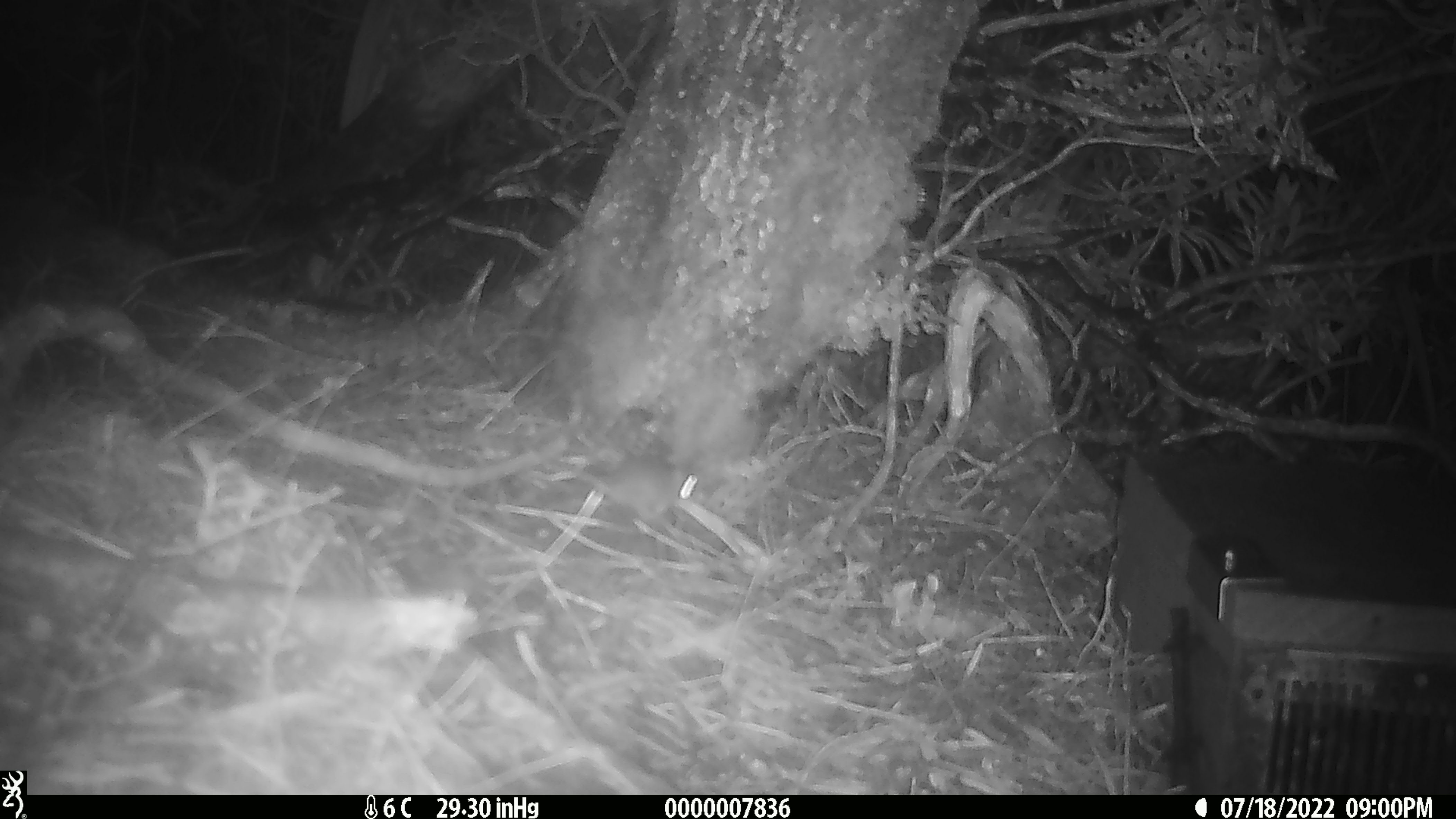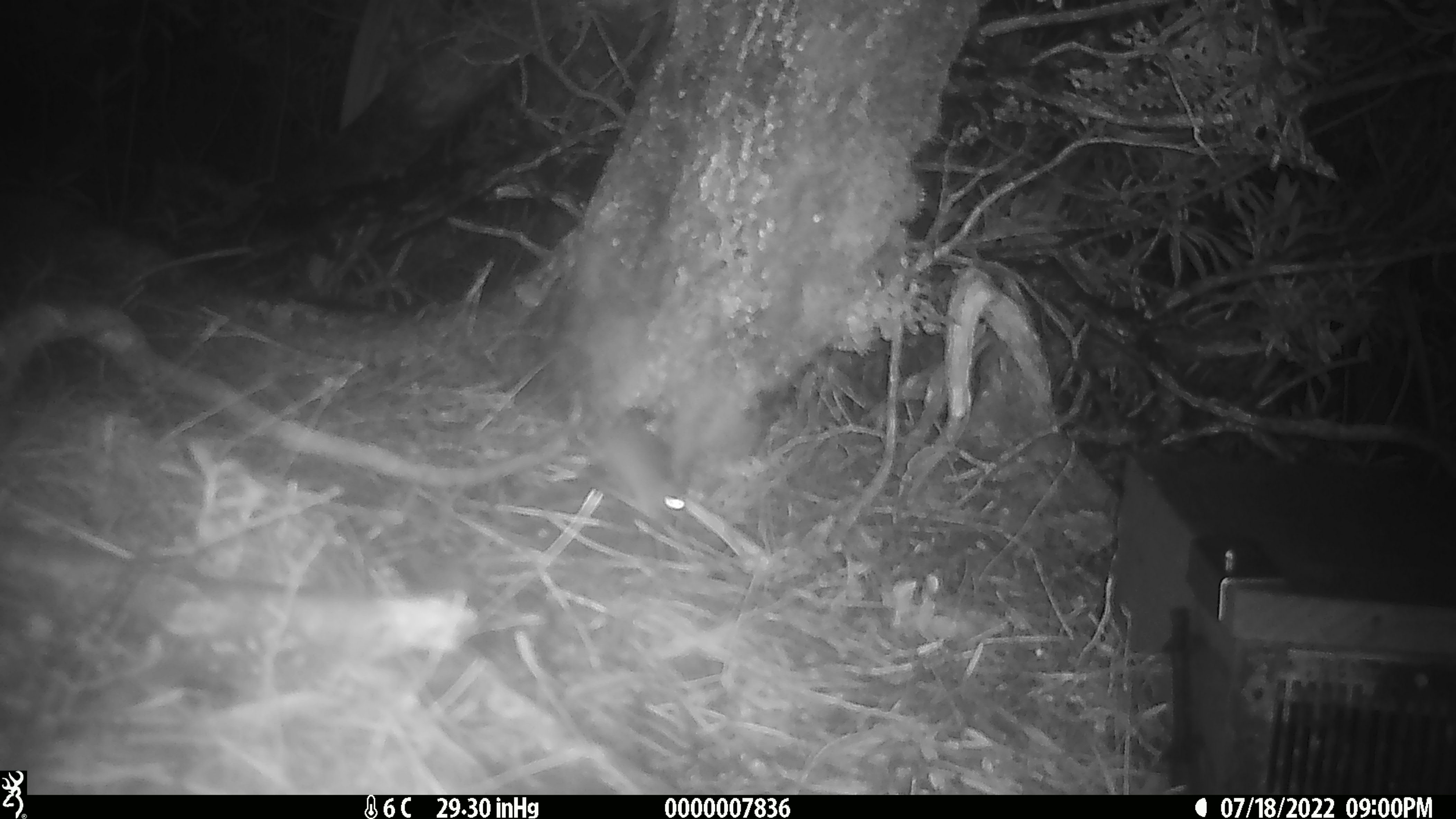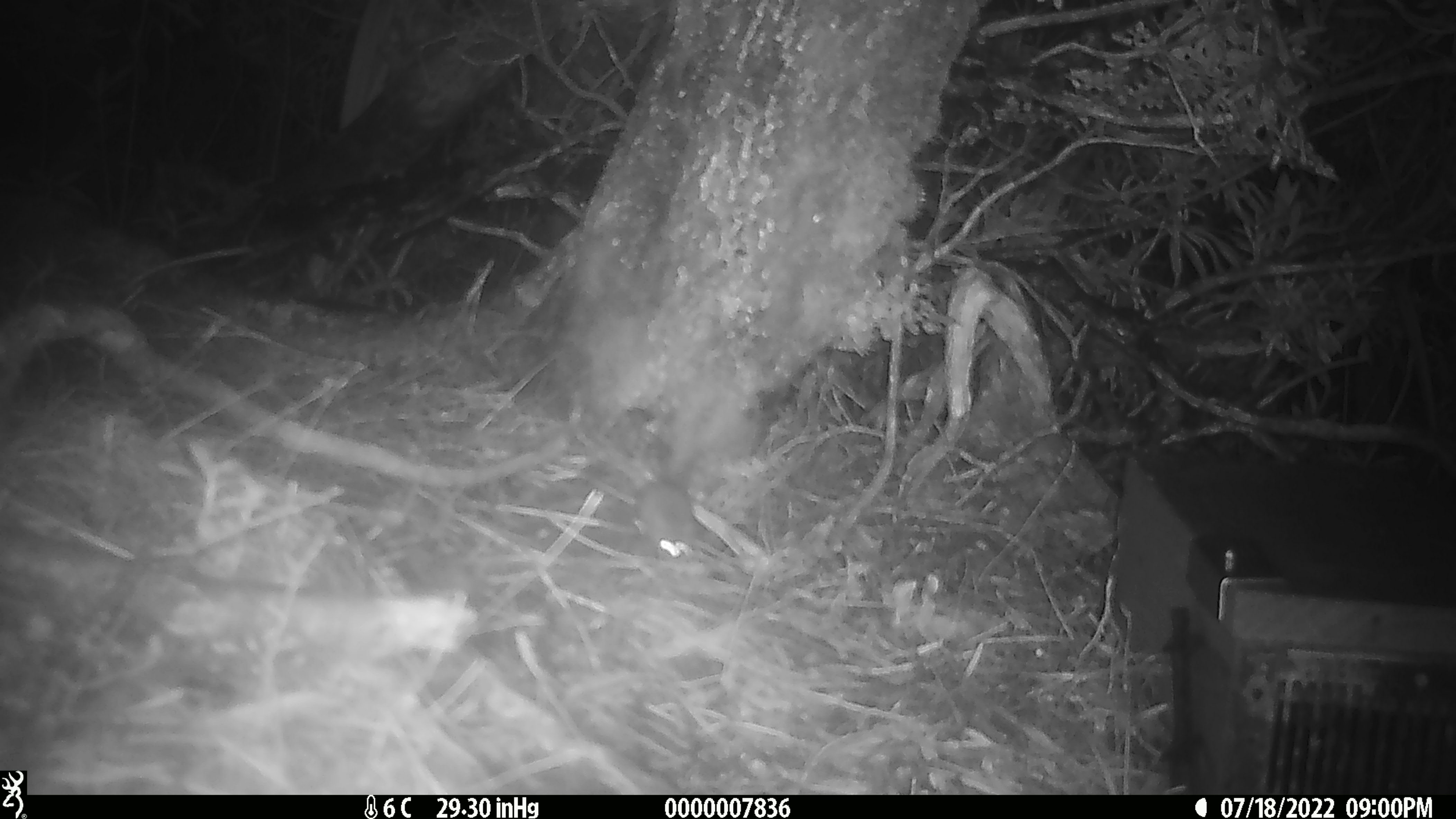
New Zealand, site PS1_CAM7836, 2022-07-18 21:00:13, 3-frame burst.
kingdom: Animalia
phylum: Chordata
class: Mammalia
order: Rodentia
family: Muridae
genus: Mus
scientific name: Mus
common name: mouse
Mouse (Mus).